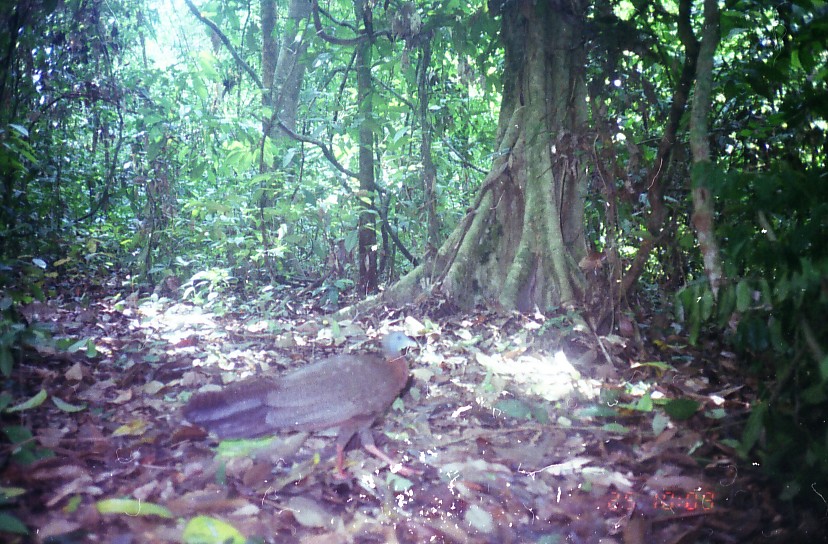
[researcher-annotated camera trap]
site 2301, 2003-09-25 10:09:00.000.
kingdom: Animalia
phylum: Chordata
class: Aves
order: Galliformes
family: Phasianidae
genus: Argusianus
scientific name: Argusianus argus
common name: great argus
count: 1